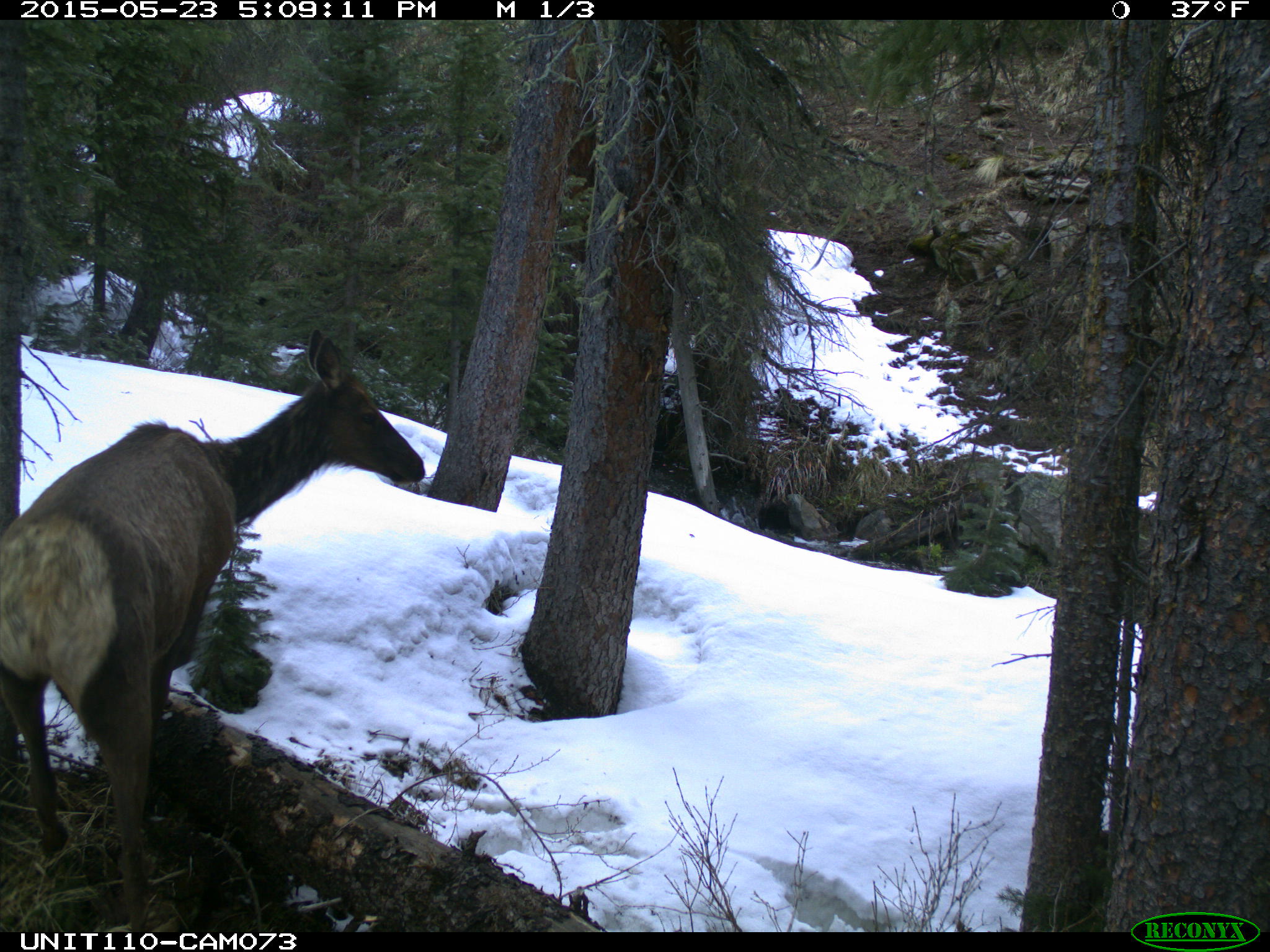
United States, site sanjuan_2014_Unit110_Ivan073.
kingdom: Animalia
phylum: Chordata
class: Mammalia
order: Artiodactyla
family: Cervidae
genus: Cervus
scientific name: Cervus elaphus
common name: red deer